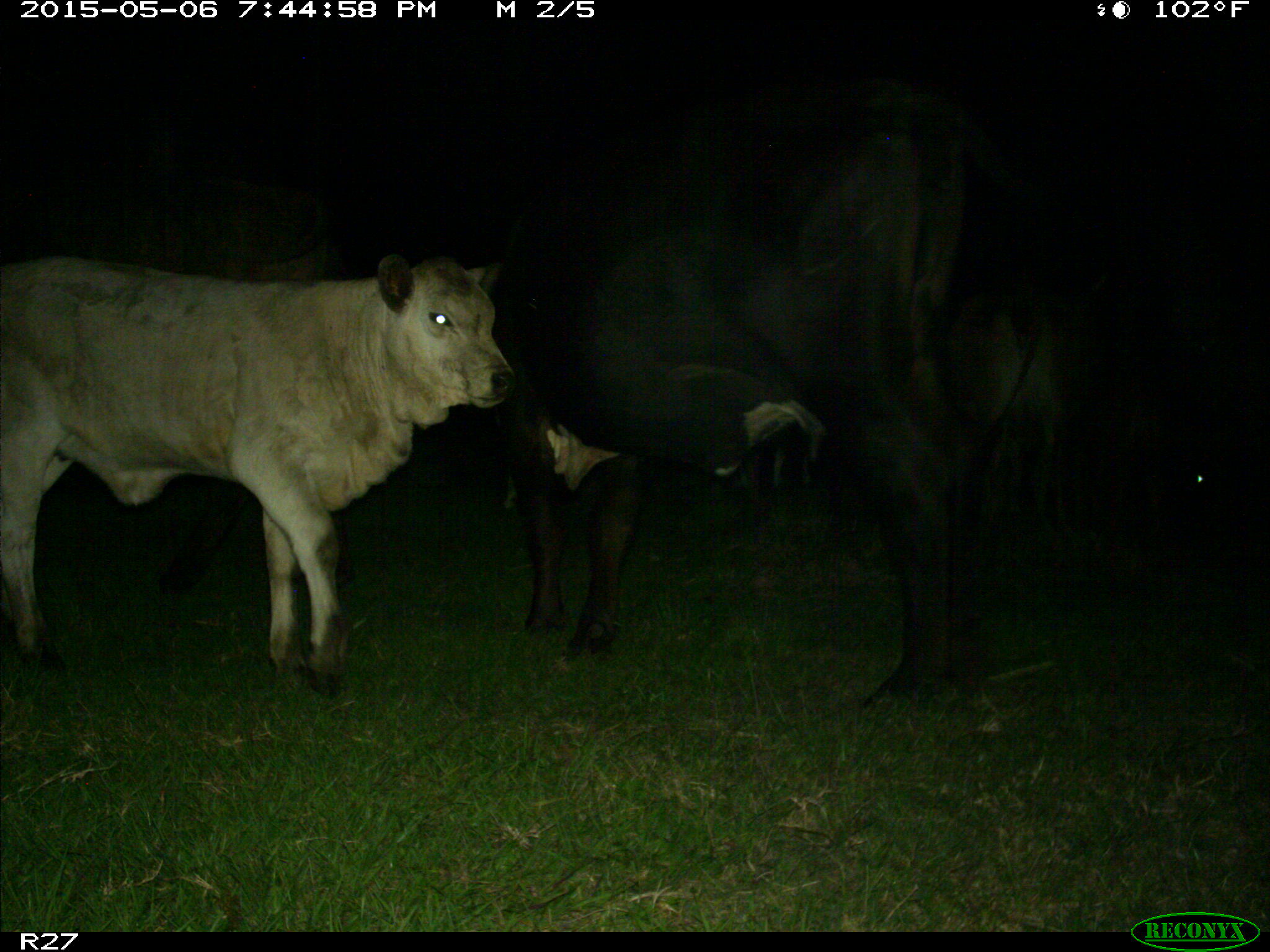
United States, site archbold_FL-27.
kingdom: Animalia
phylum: Chordata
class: Mammalia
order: Artiodactyla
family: Bovidae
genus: Bos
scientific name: Bos taurus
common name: domestic cow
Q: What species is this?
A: Bos taurus (domestic cow).